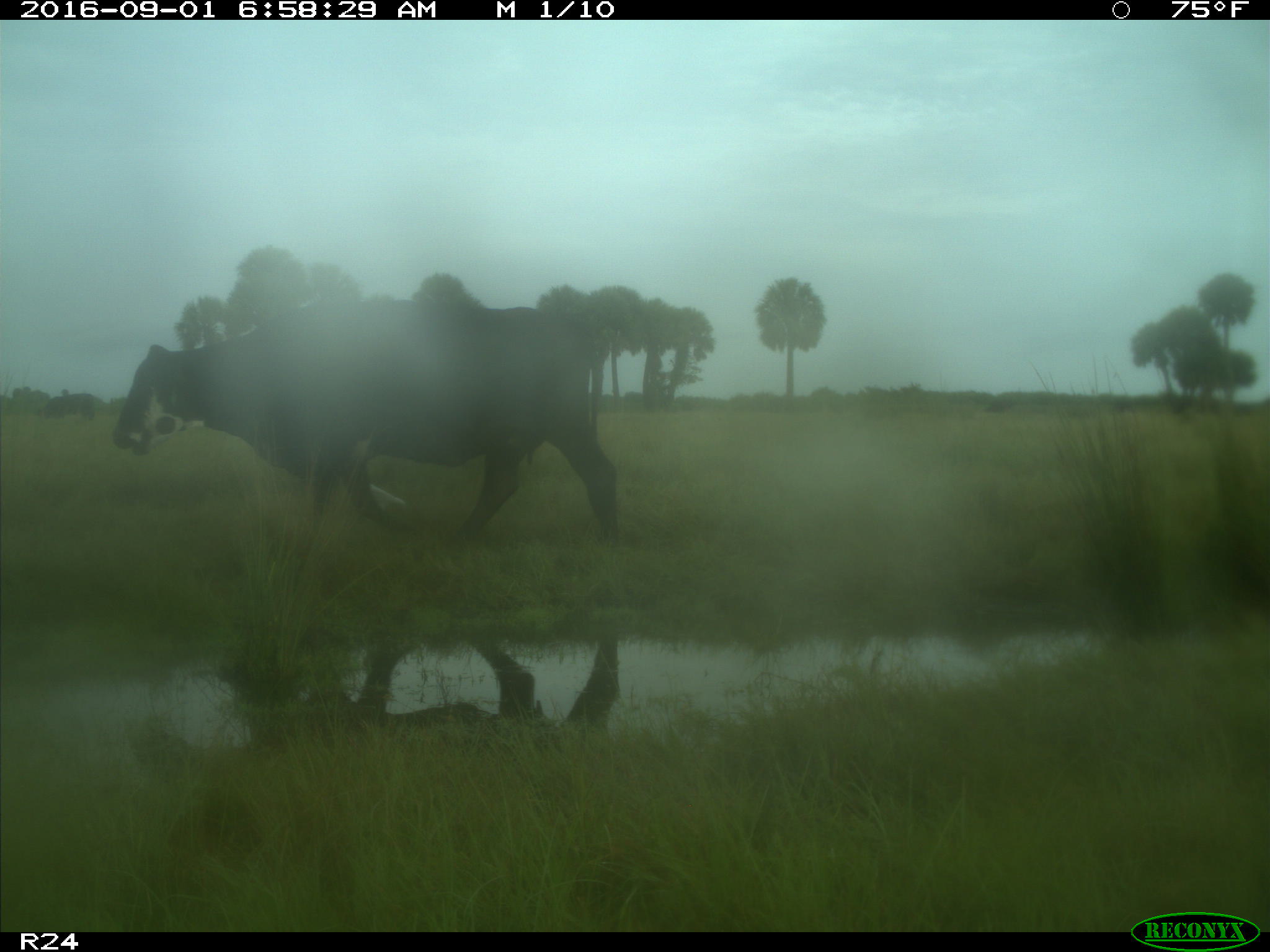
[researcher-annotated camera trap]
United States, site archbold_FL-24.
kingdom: Animalia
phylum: Chordata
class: Mammalia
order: Artiodactyla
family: Bovidae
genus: Bos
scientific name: Bos taurus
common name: domestic cow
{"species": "Bos taurus (domestic cow)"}